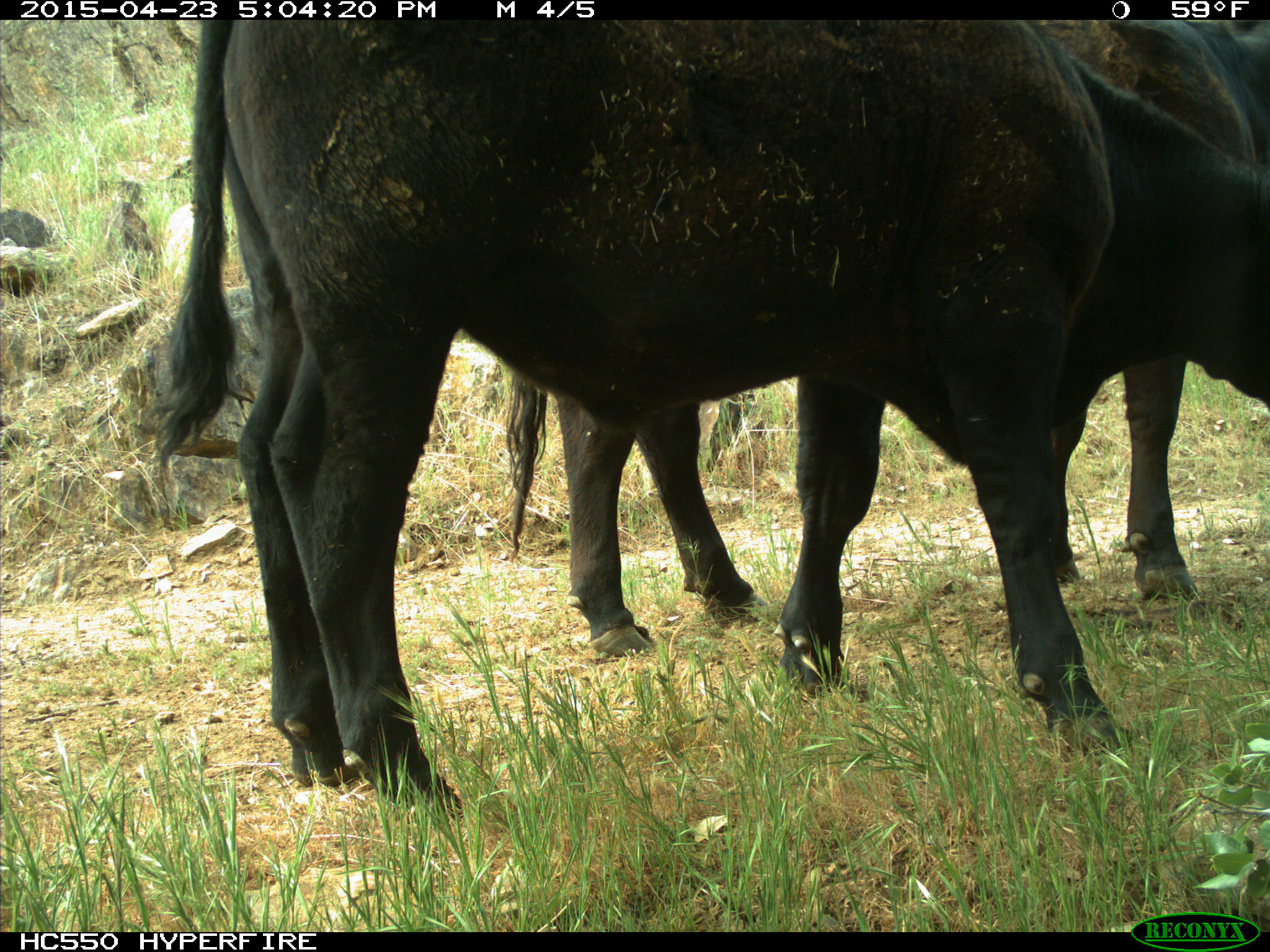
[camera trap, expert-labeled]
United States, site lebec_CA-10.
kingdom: Animalia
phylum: Chordata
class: Mammalia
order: Artiodactyla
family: Bovidae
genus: Bos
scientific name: Bos taurus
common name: domestic cow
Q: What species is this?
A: Bos taurus (domestic cow).